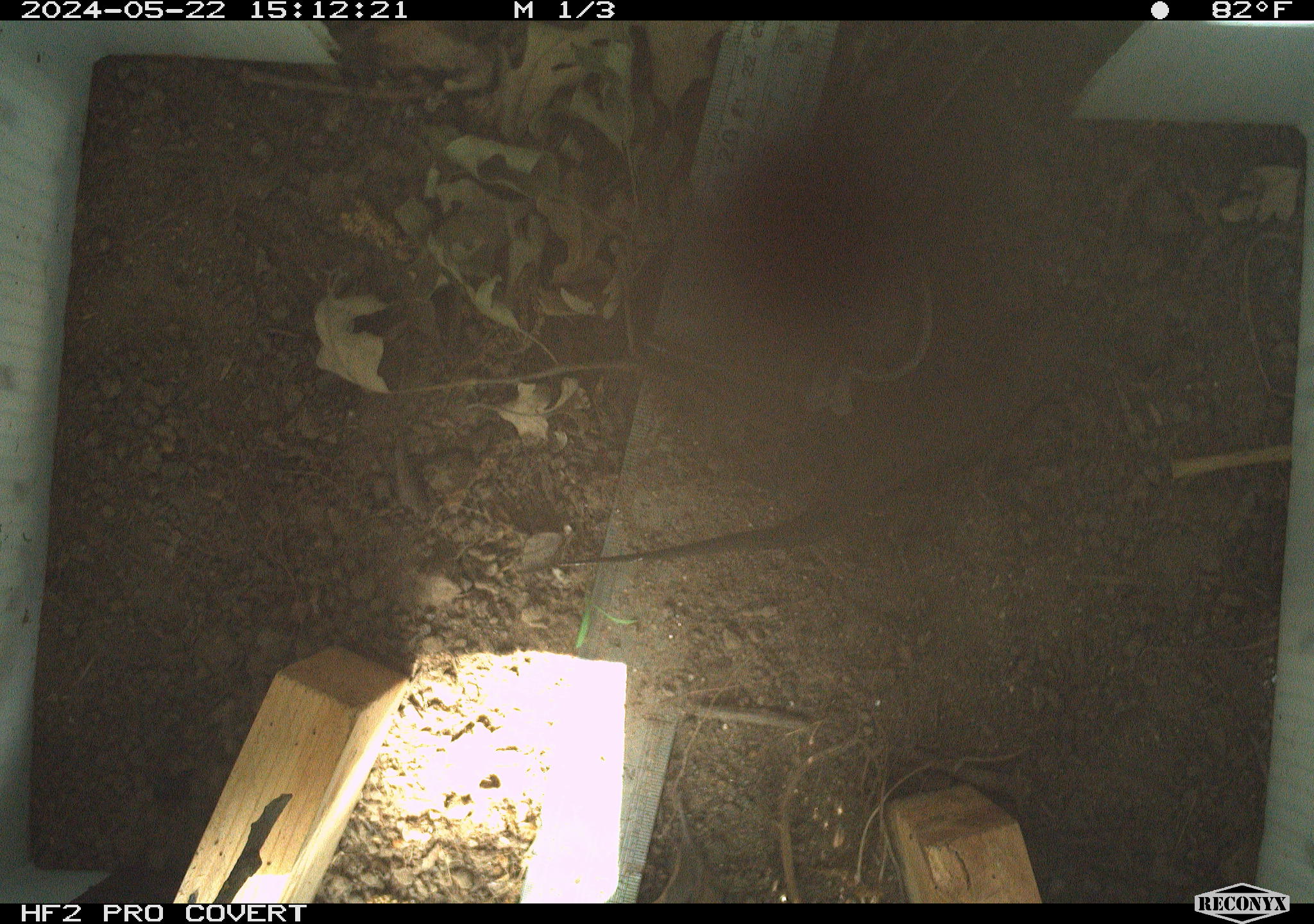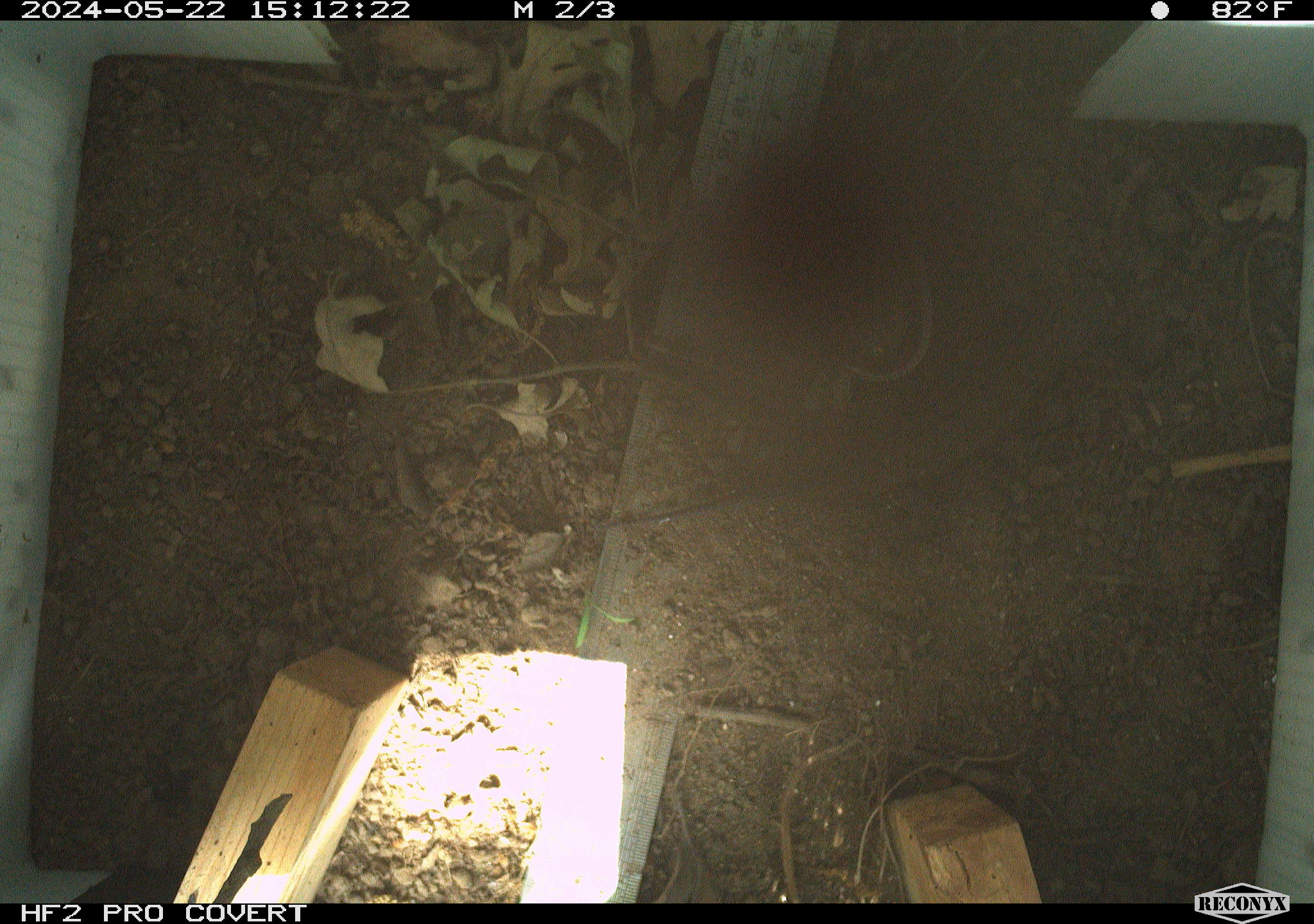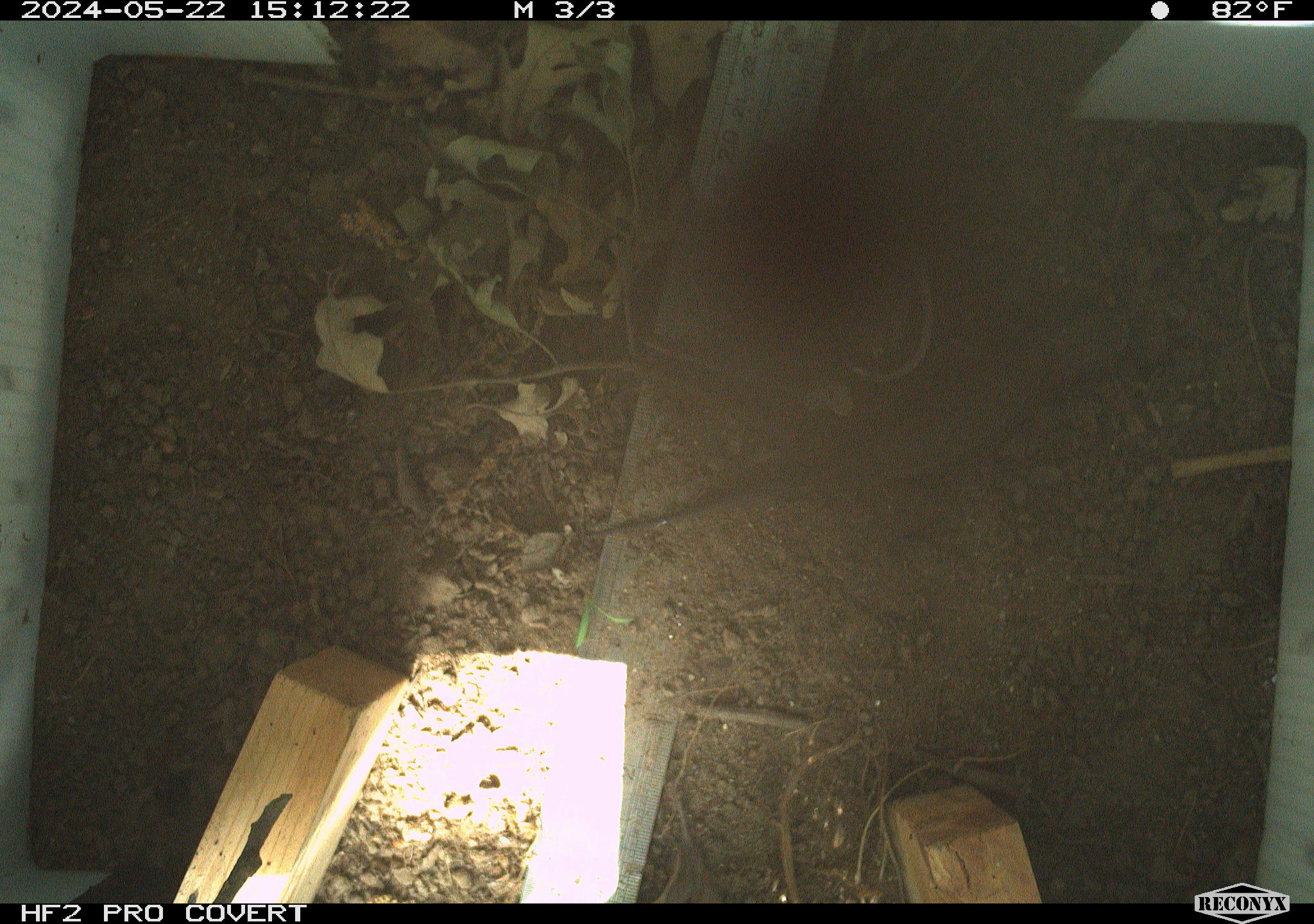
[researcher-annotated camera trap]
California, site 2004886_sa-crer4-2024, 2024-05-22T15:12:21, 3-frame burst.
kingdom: Animalia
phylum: Chordata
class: Reptilia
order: Squamata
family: Phrynosomatidae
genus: Sceloporus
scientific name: Sceloporus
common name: spiny lizards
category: sceloporus species